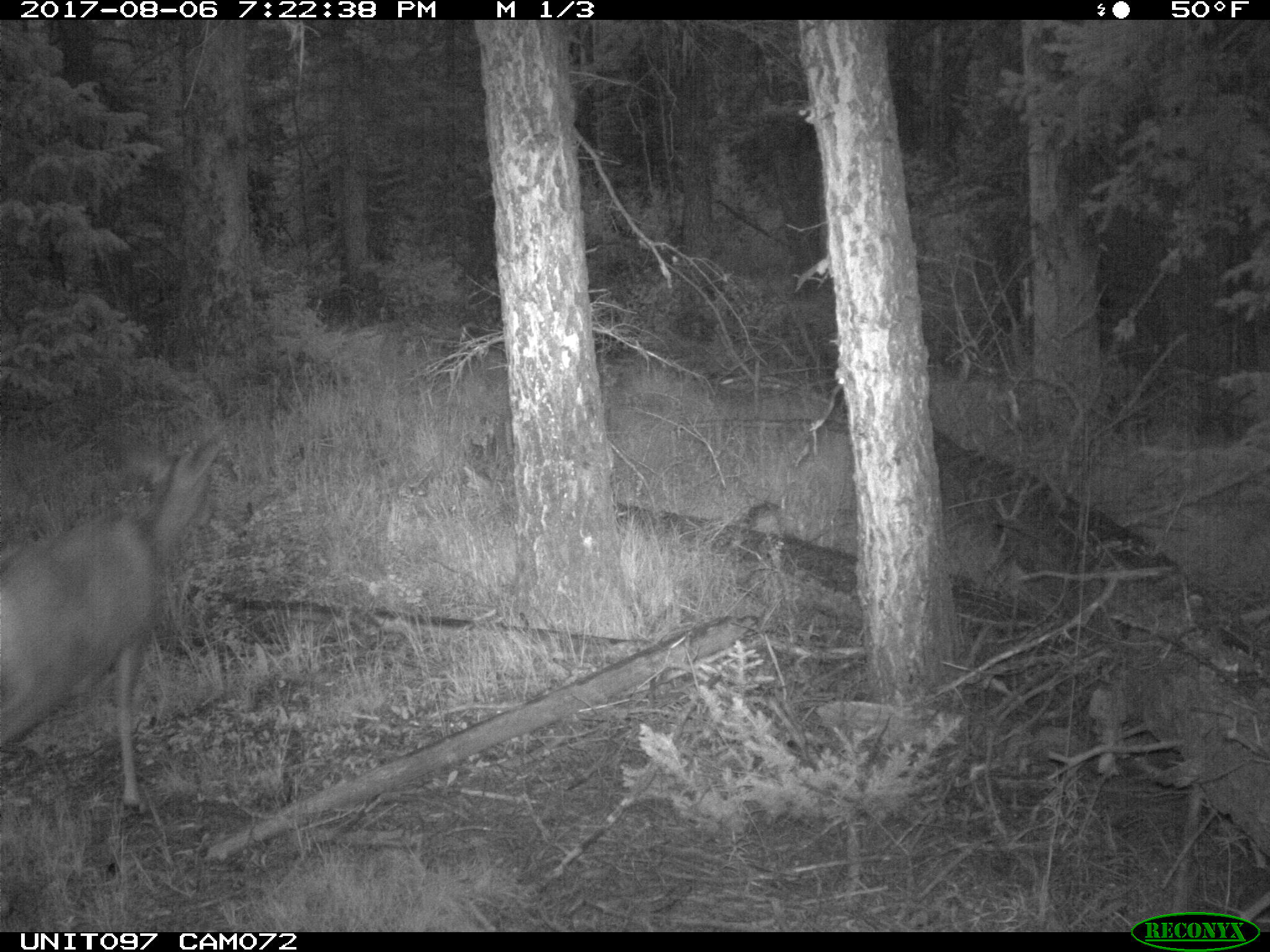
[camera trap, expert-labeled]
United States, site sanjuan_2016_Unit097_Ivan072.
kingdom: Animalia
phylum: Chordata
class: Mammalia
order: Artiodactyla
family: Cervidae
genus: Odocoileus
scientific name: Odocoileus hemionus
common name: mule deer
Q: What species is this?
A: Odocoileus hemionus (mule deer).